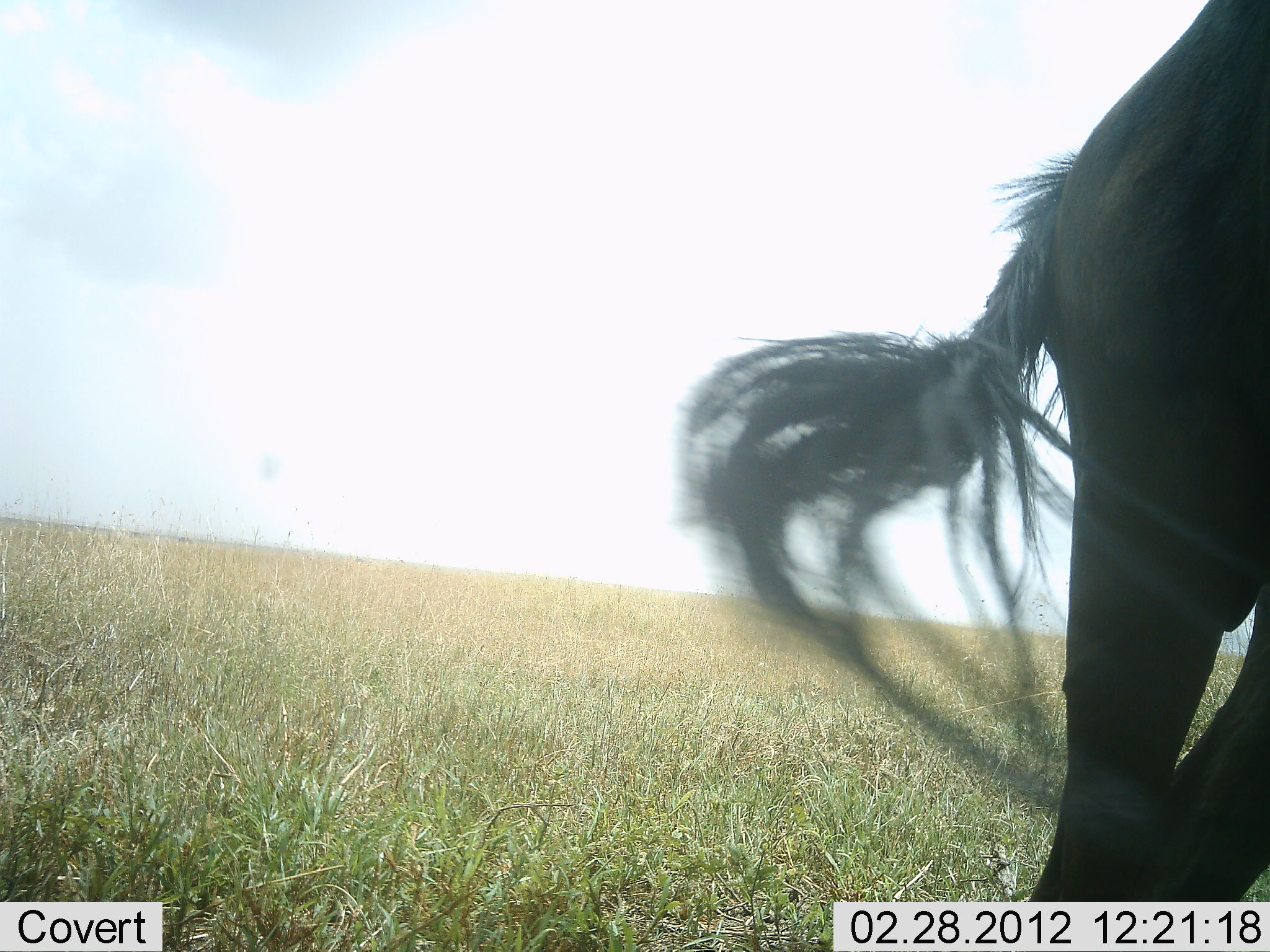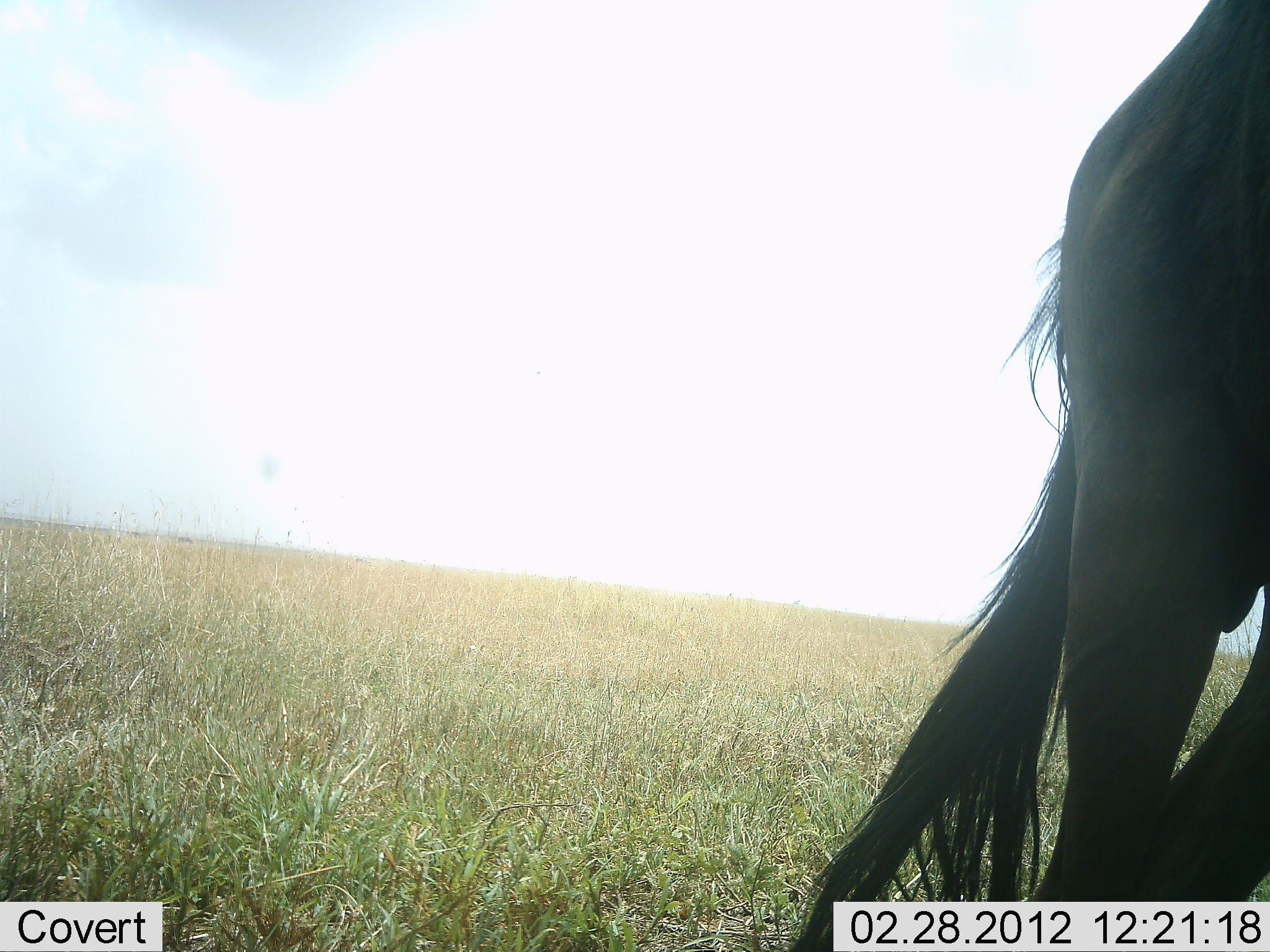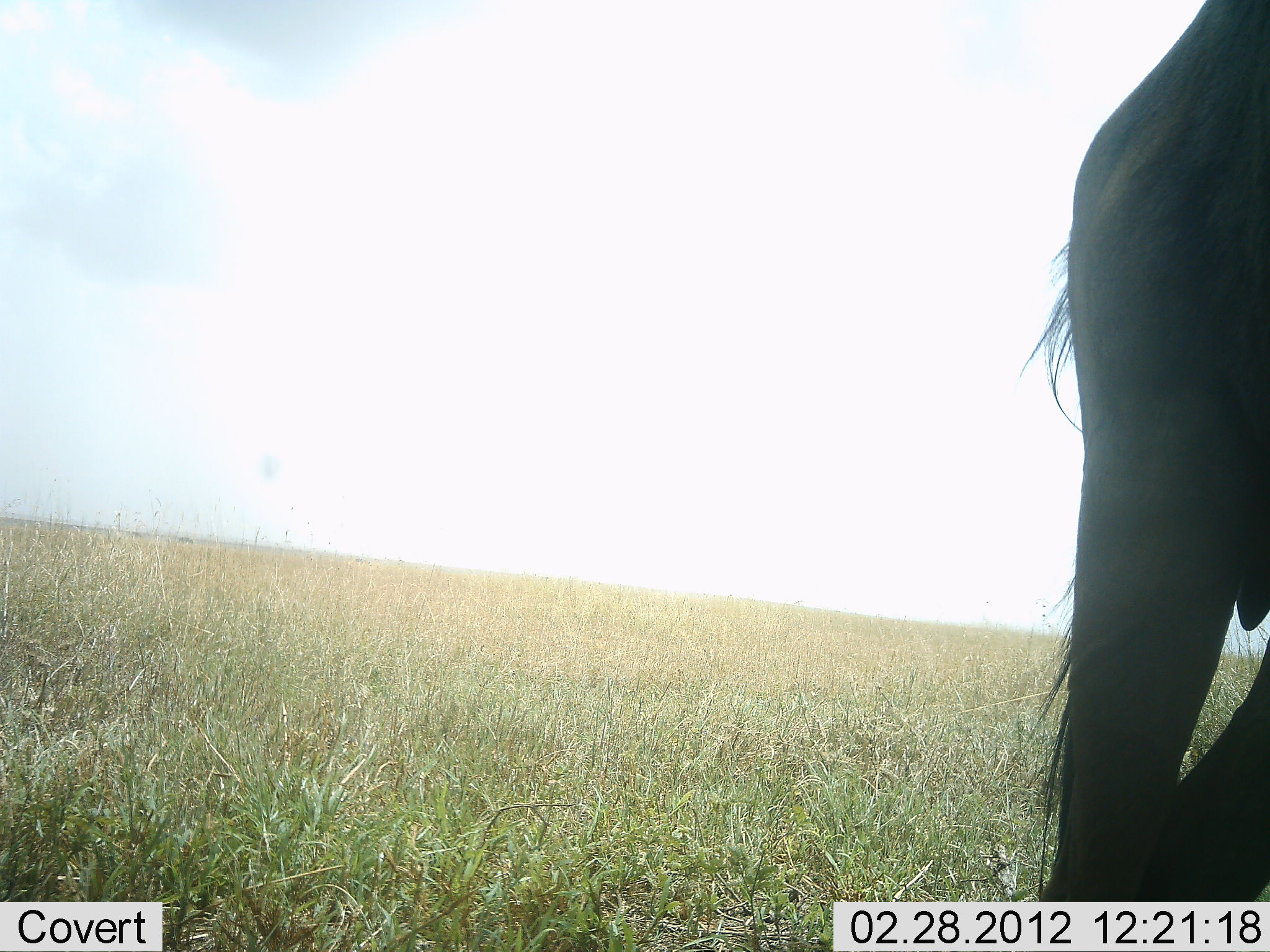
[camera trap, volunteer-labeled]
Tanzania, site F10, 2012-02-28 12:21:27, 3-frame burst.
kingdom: Animalia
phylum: Chordata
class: Mammalia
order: Artiodactyla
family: Bovidae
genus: Connochaetes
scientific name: Connochaetes taurinus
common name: blue wildebeest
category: wildebeest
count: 1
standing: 78%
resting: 0%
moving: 22%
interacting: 0%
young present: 0%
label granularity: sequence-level